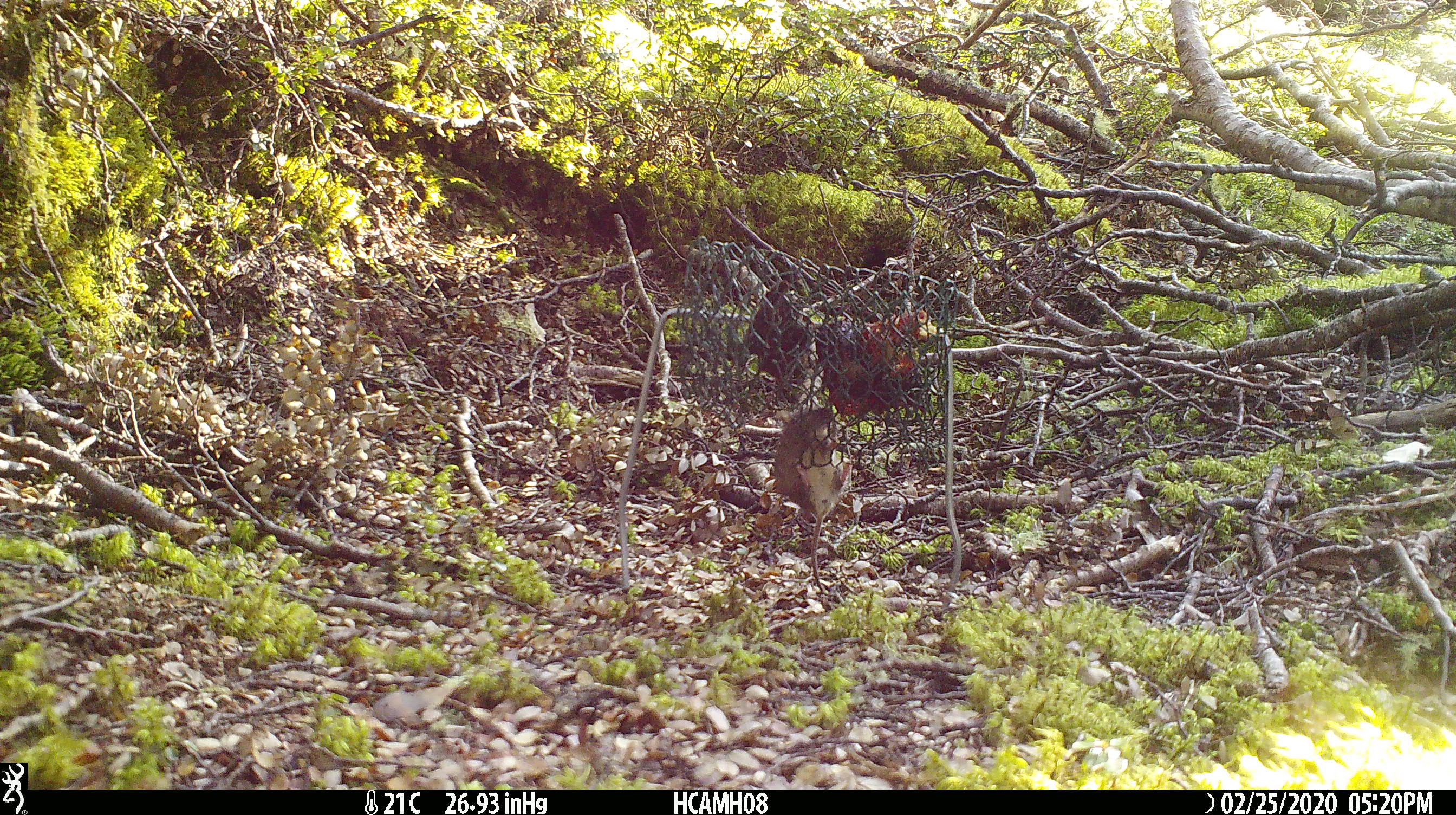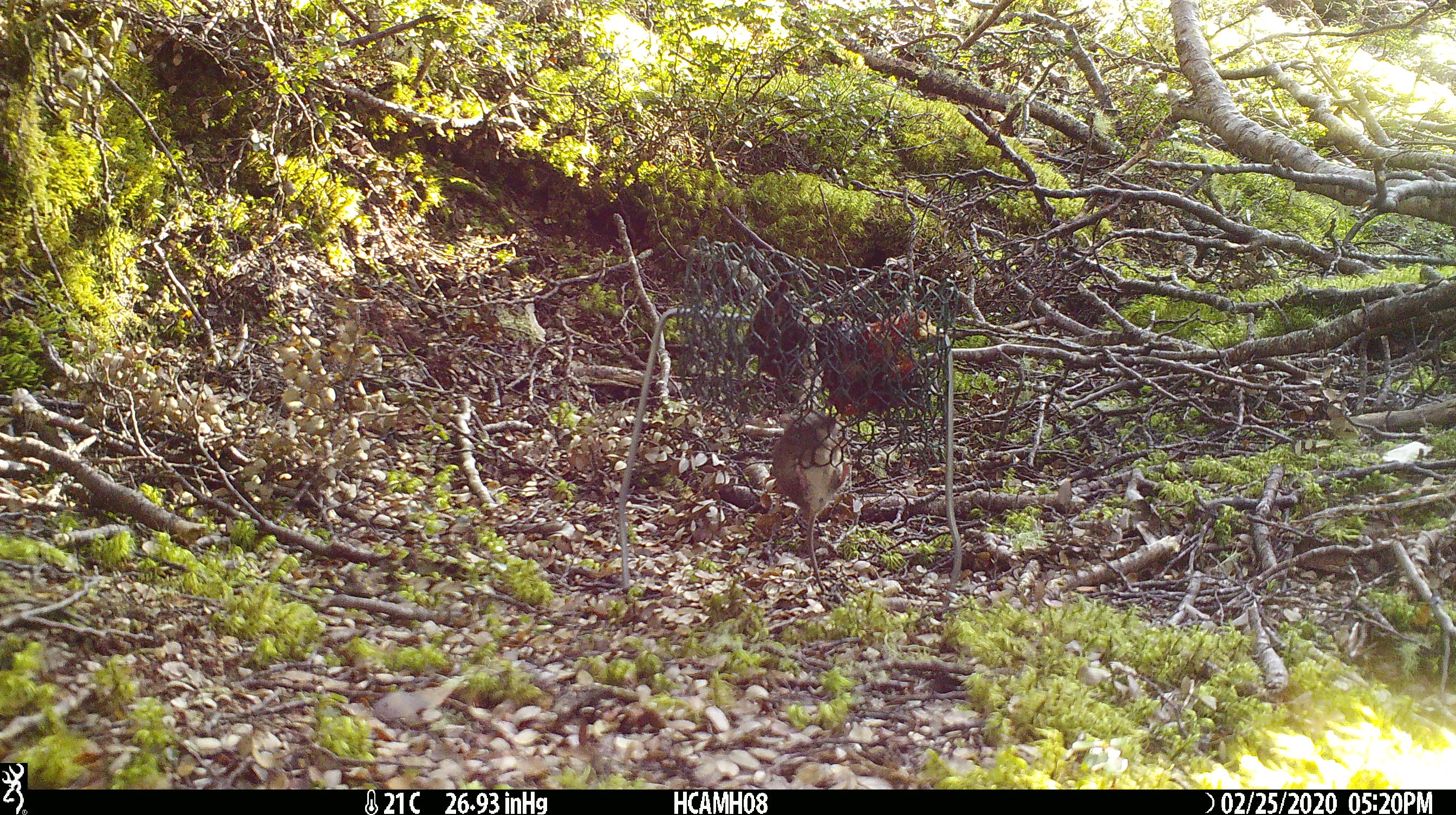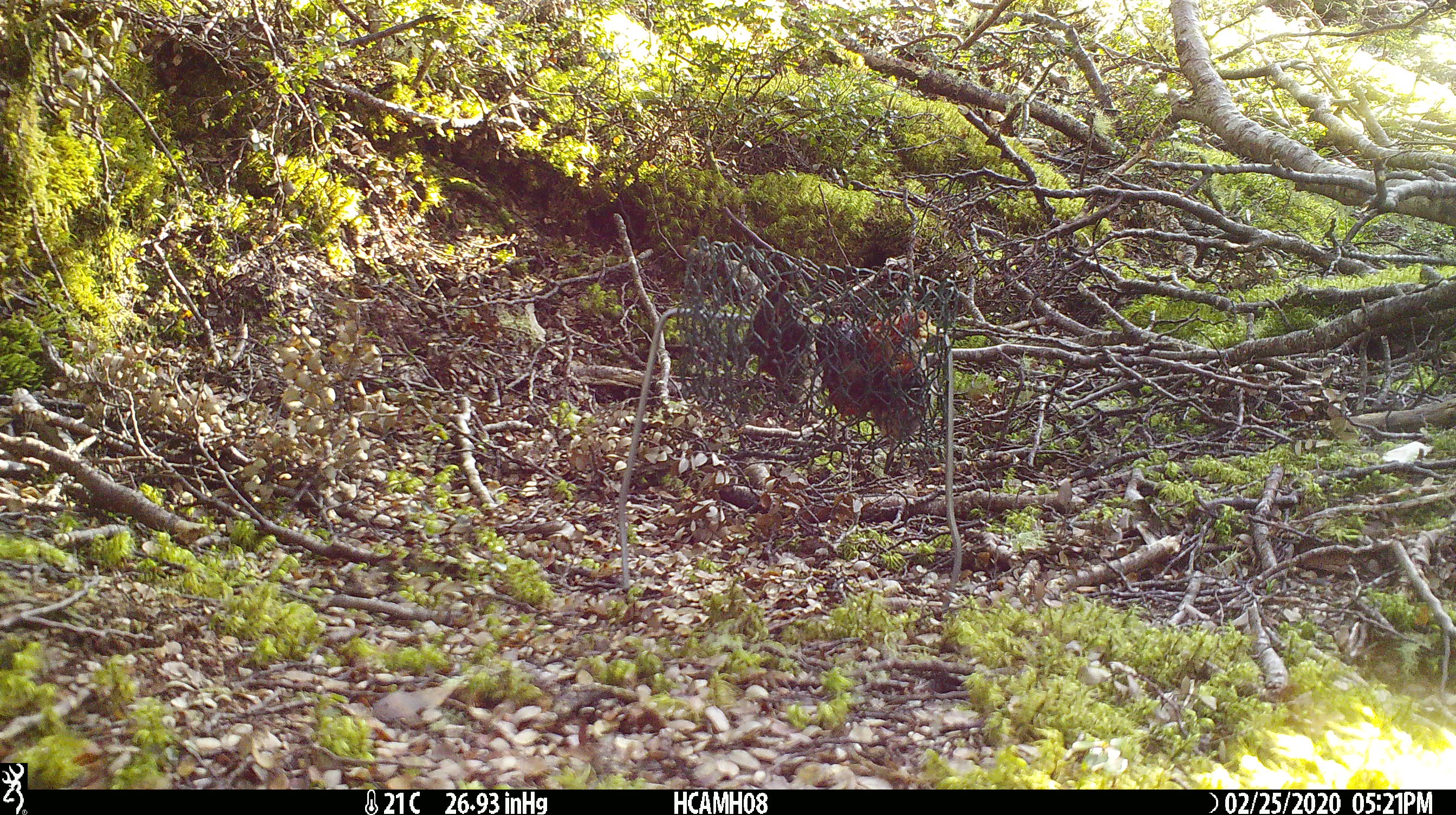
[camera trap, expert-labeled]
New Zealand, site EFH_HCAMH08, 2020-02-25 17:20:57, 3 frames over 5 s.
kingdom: Animalia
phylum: Chordata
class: Mammalia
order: Rodentia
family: Muridae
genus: Mus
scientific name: Mus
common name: mouse